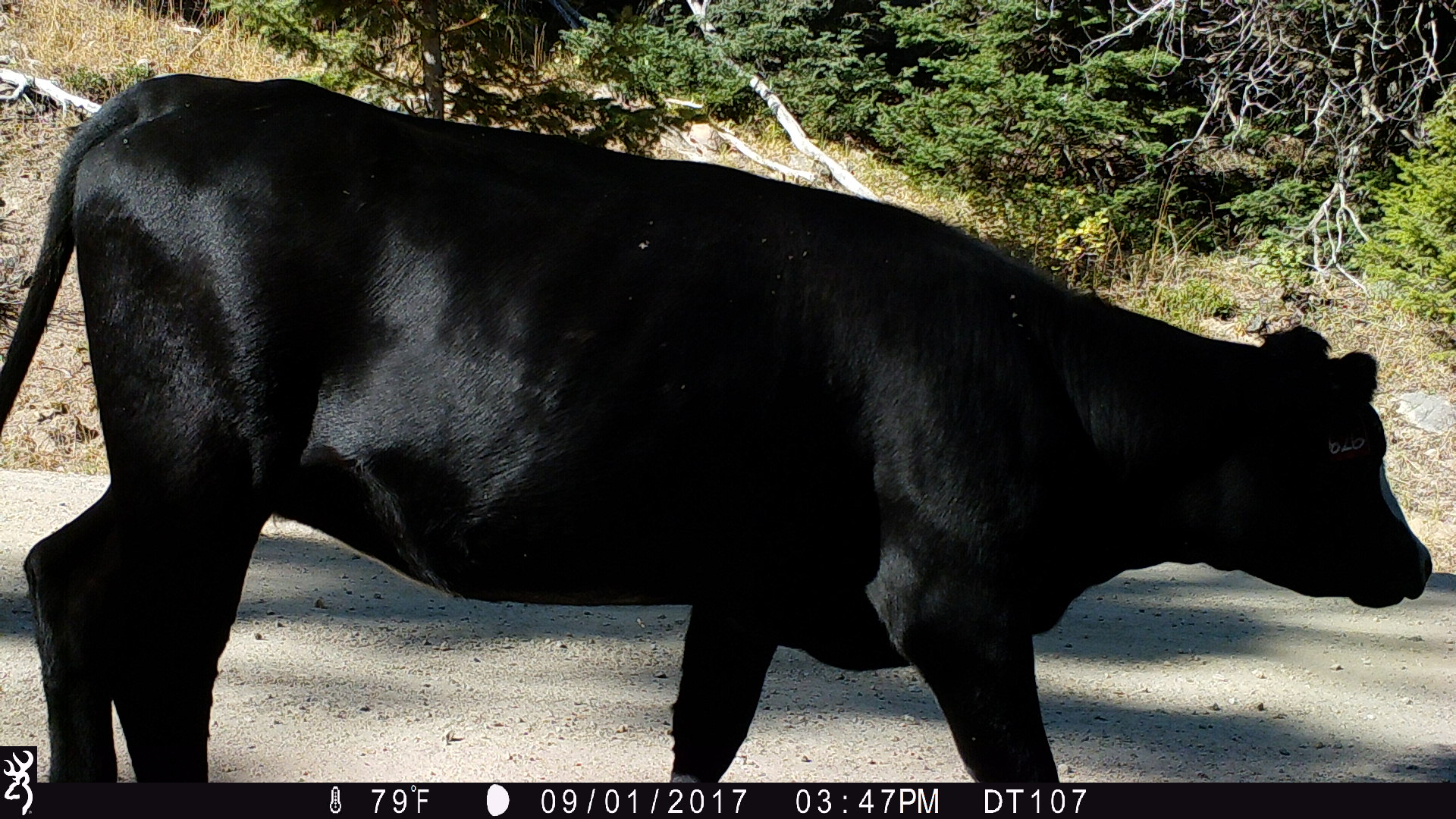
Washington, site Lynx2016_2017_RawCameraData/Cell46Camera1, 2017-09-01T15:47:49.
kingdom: Animalia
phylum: Chordata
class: Mammalia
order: Artiodactyla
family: Bovidae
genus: Bos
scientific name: Bos taurus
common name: domestic cattle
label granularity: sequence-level